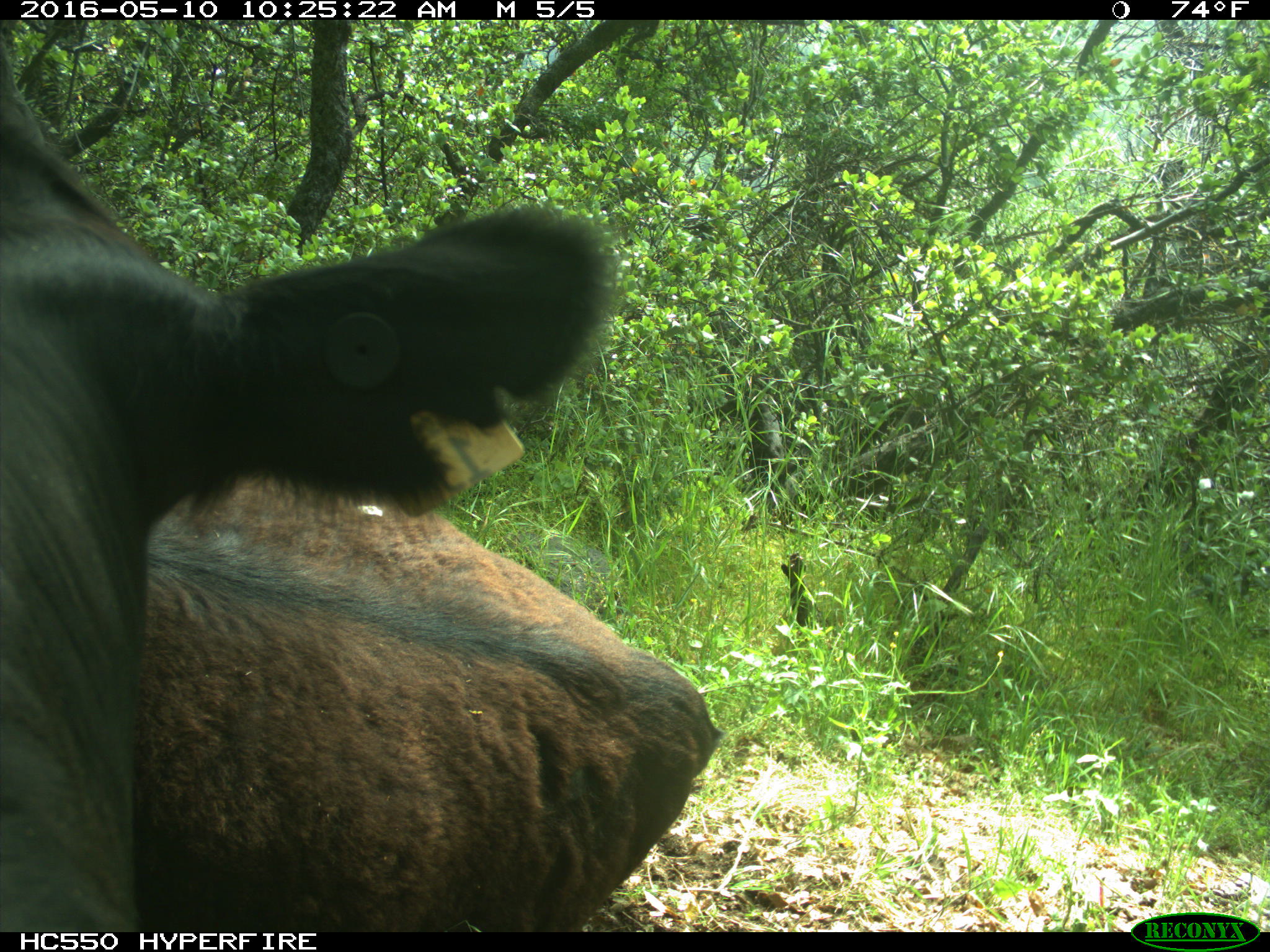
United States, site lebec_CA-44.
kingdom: Animalia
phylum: Chordata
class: Mammalia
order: Artiodactyla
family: Bovidae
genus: Bos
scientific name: Bos taurus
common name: domestic cow